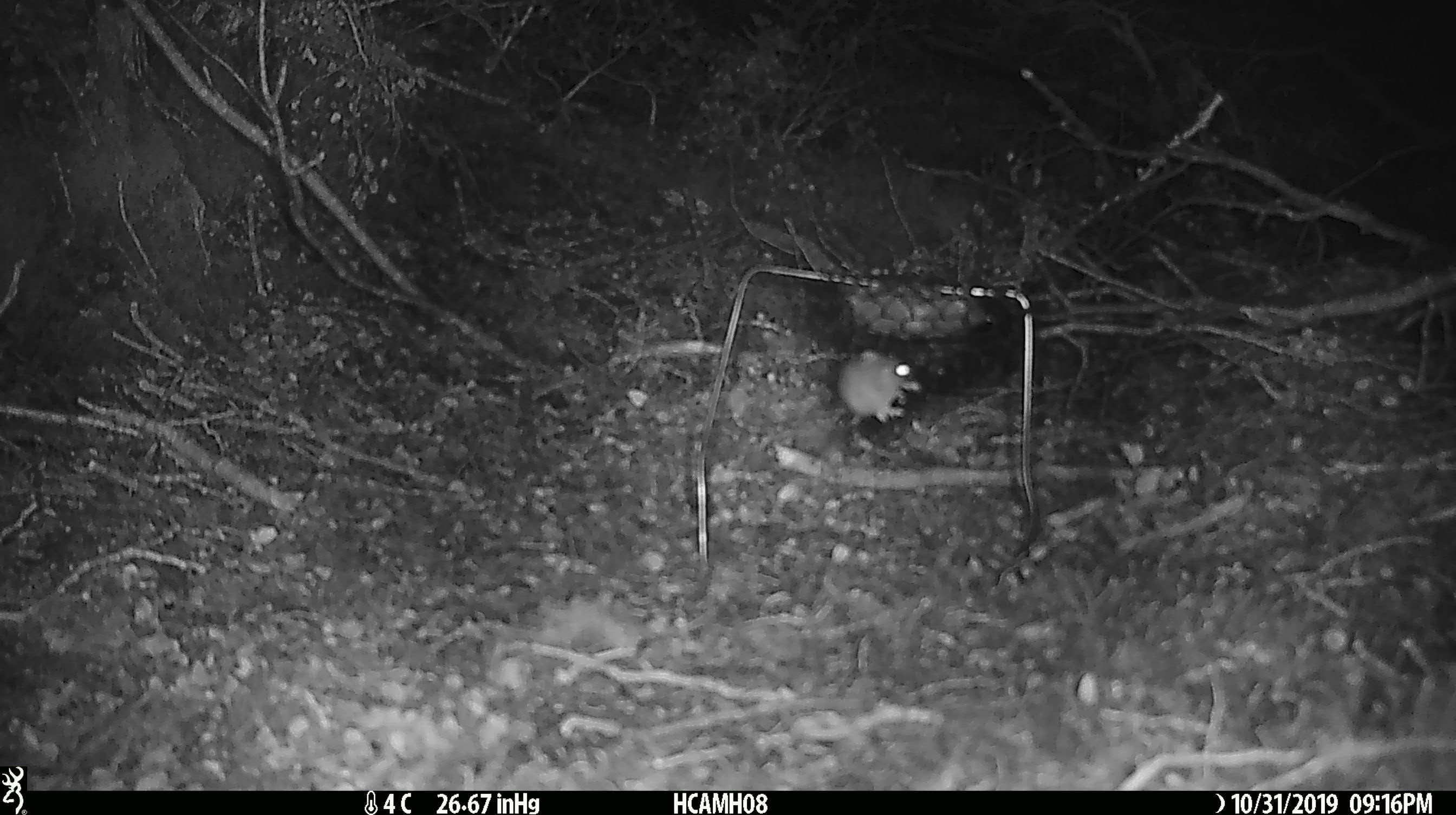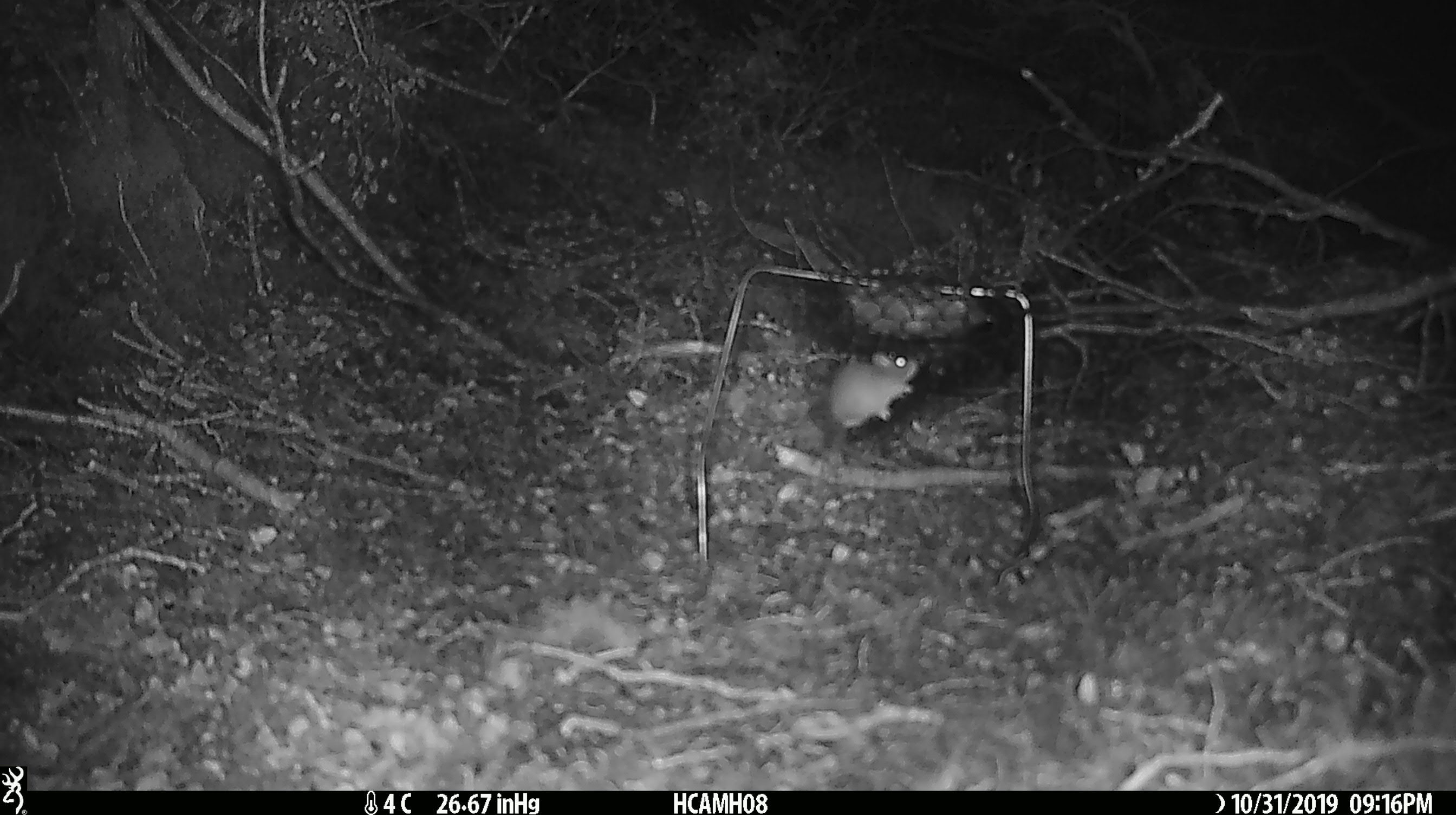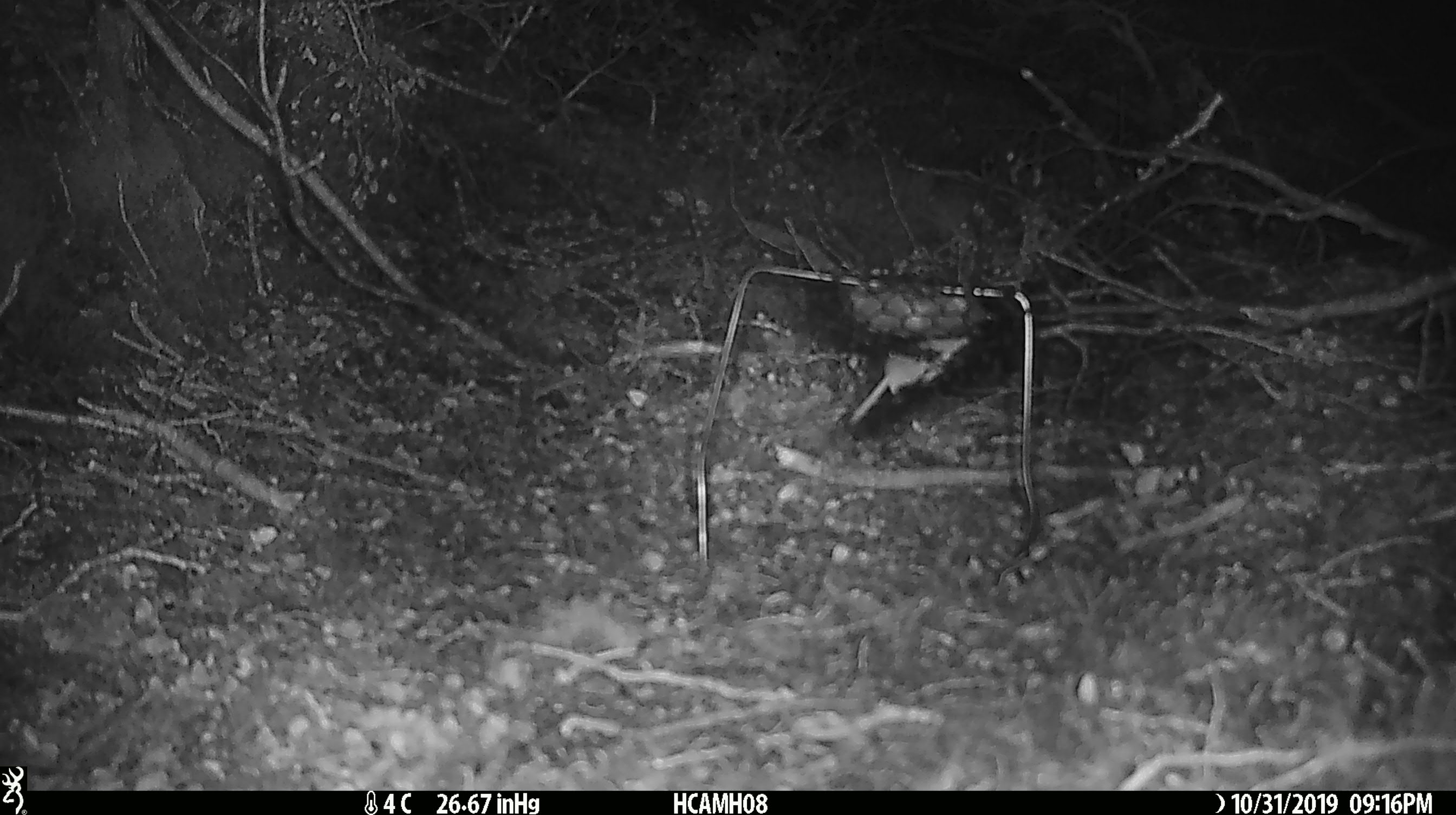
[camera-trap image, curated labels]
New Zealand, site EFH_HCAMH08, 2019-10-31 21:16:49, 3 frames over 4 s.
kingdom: Animalia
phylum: Chordata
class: Mammalia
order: Rodentia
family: Muridae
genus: Mus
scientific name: Mus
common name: mouse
Mouse (Mus).